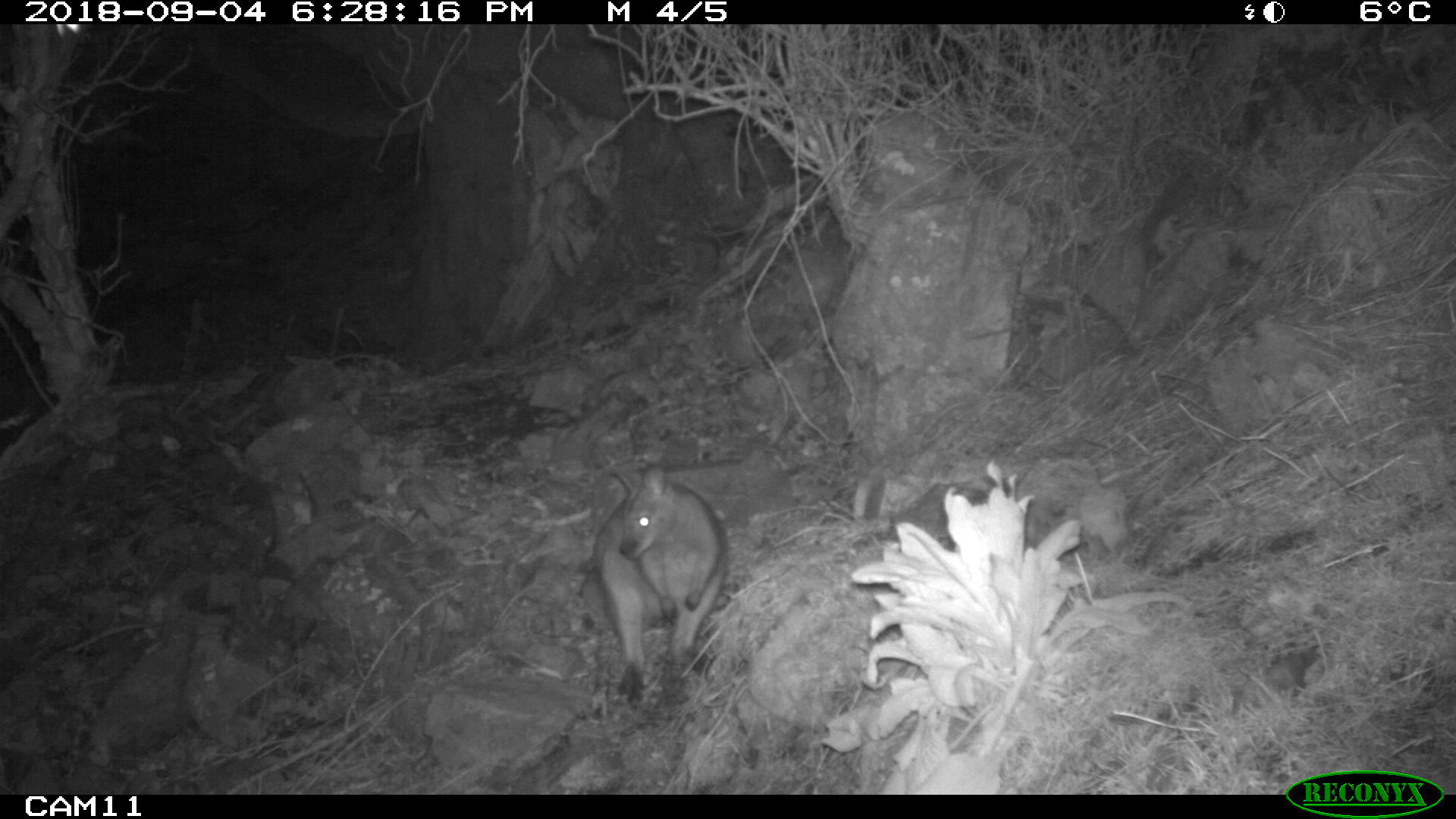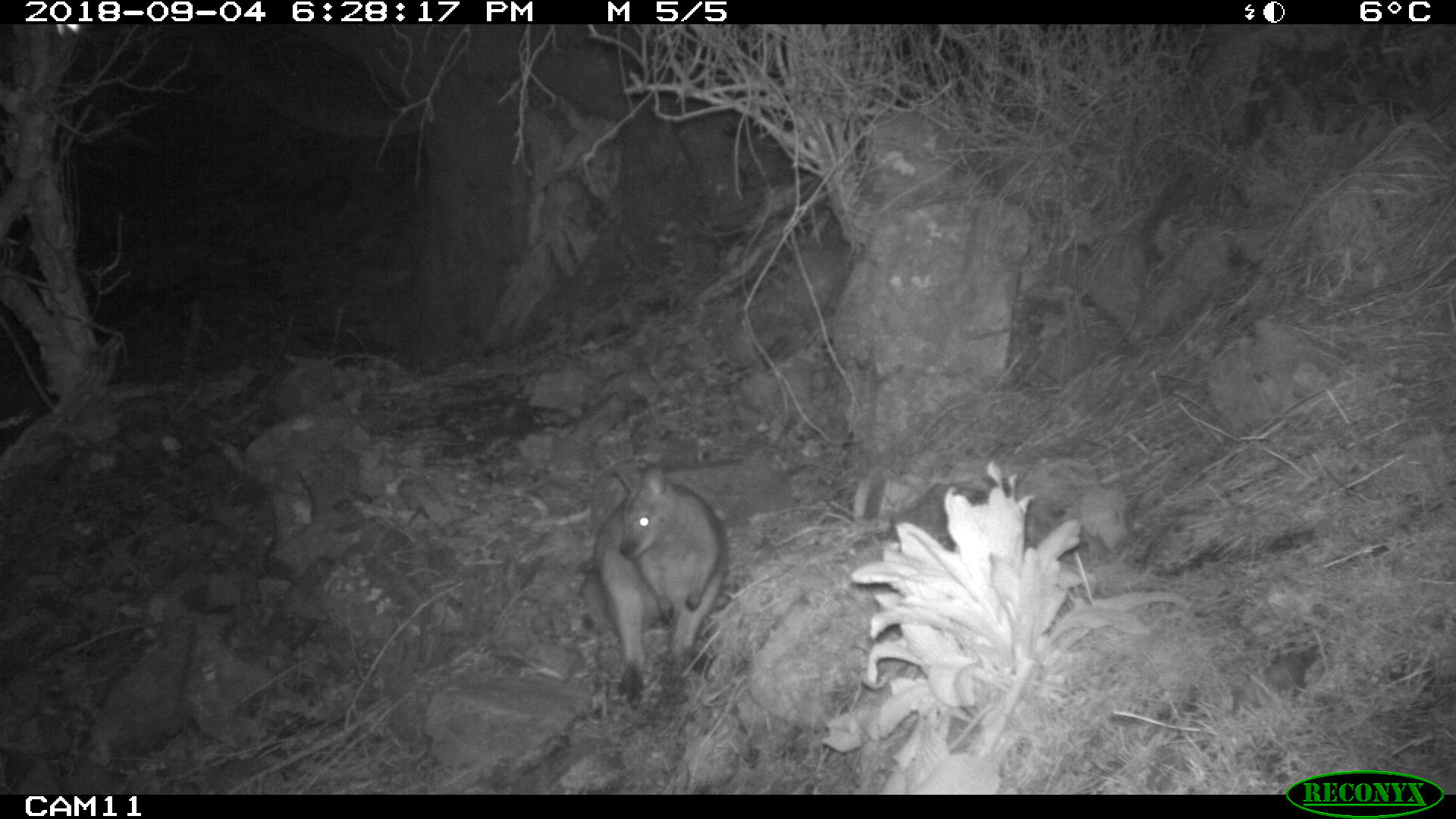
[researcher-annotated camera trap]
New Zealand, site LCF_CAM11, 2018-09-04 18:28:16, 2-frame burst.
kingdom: Animalia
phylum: Chordata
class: Mammalia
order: Diprotodontia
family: Macropodidae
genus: Notamacropus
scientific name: Notamacropus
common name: wallaby